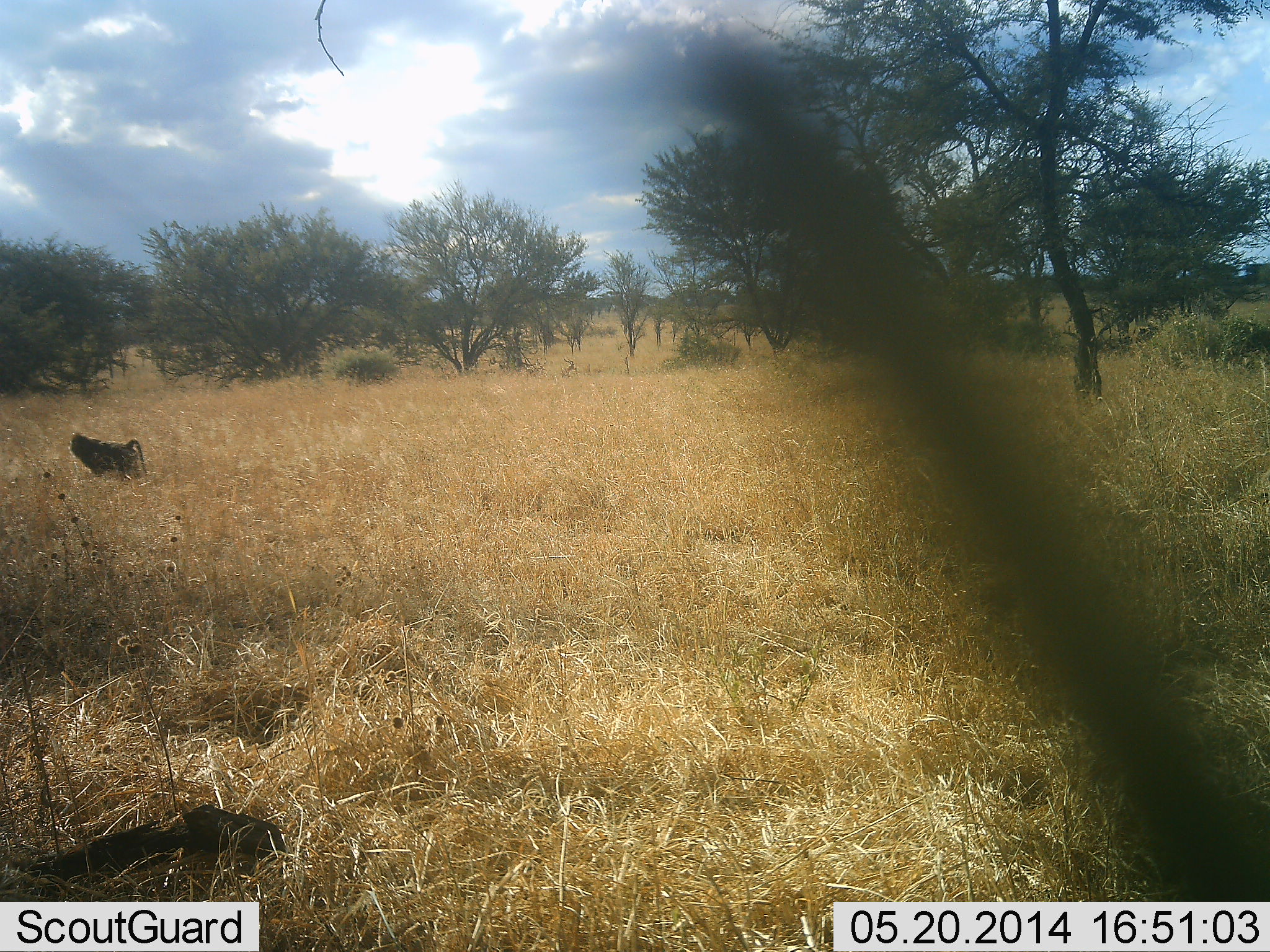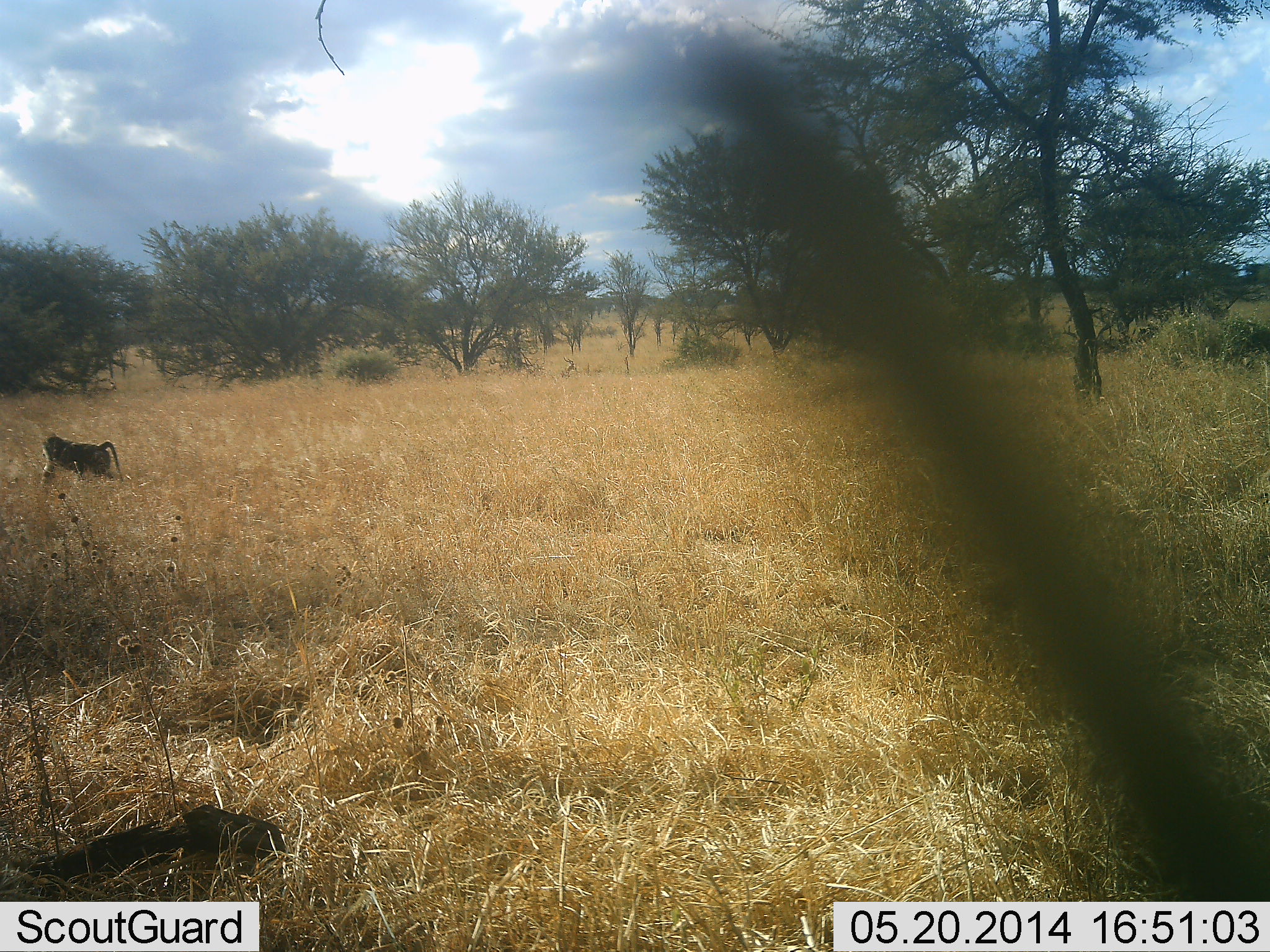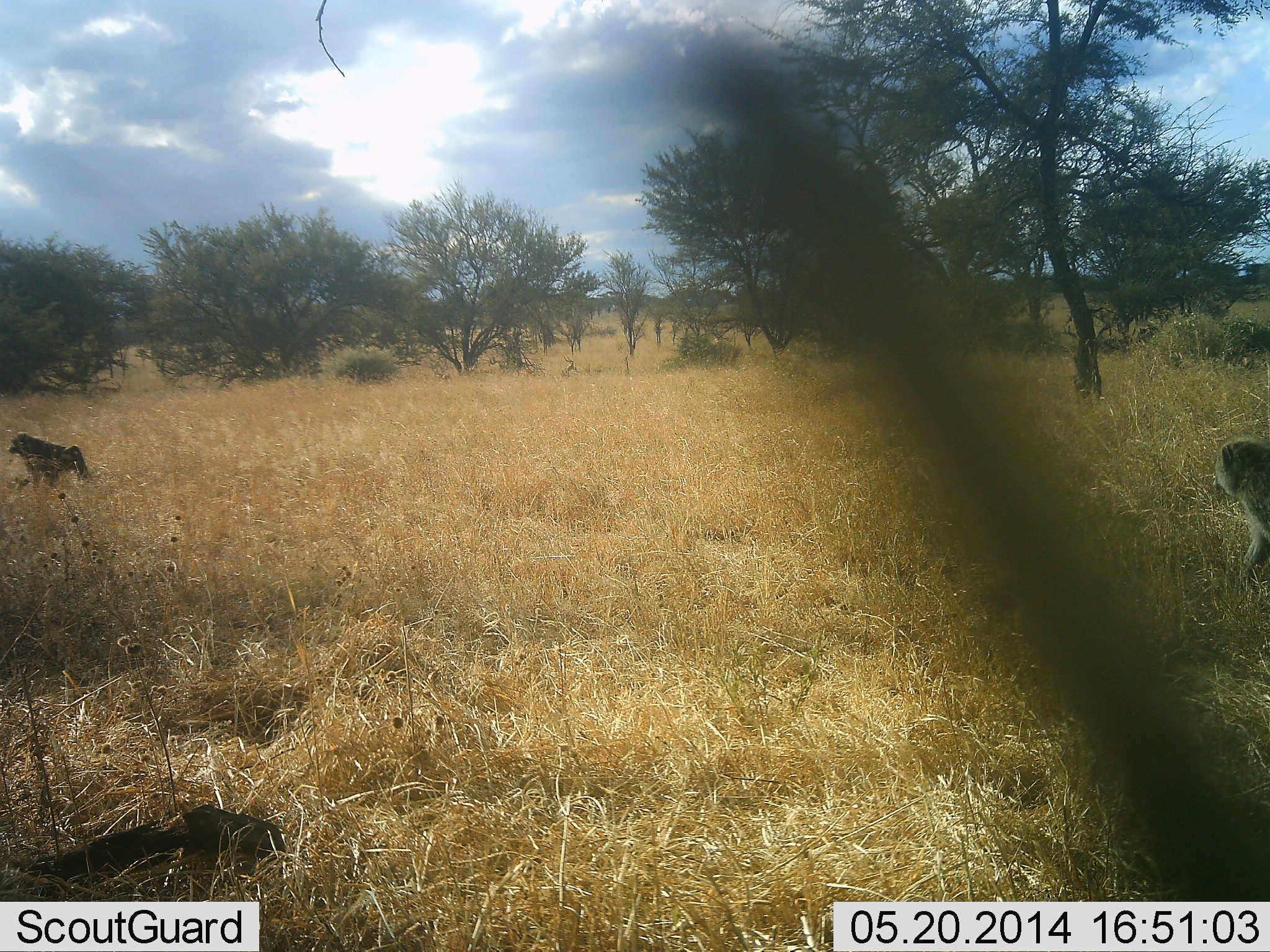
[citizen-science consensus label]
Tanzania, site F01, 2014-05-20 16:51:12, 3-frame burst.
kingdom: Animalia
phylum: Chordata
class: Mammalia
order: Primates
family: Cercopithecidae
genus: Papio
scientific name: Papio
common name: baboon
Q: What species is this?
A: Baboon (Papio).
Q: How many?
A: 2.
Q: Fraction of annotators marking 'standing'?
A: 0%.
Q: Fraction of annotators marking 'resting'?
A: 0%.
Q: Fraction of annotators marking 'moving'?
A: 100%.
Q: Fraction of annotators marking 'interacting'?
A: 0%.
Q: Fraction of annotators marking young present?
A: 0%.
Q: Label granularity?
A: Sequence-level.